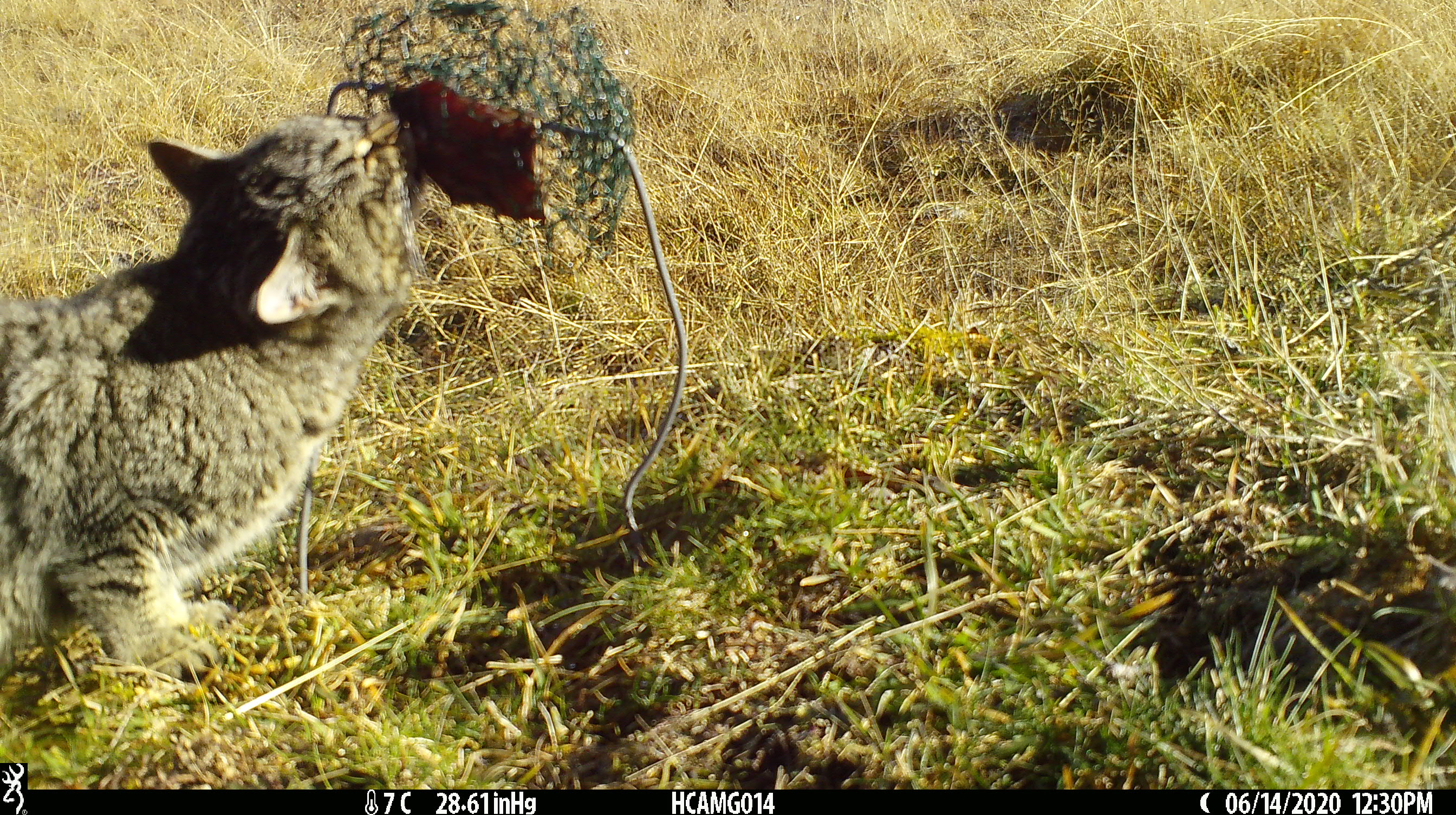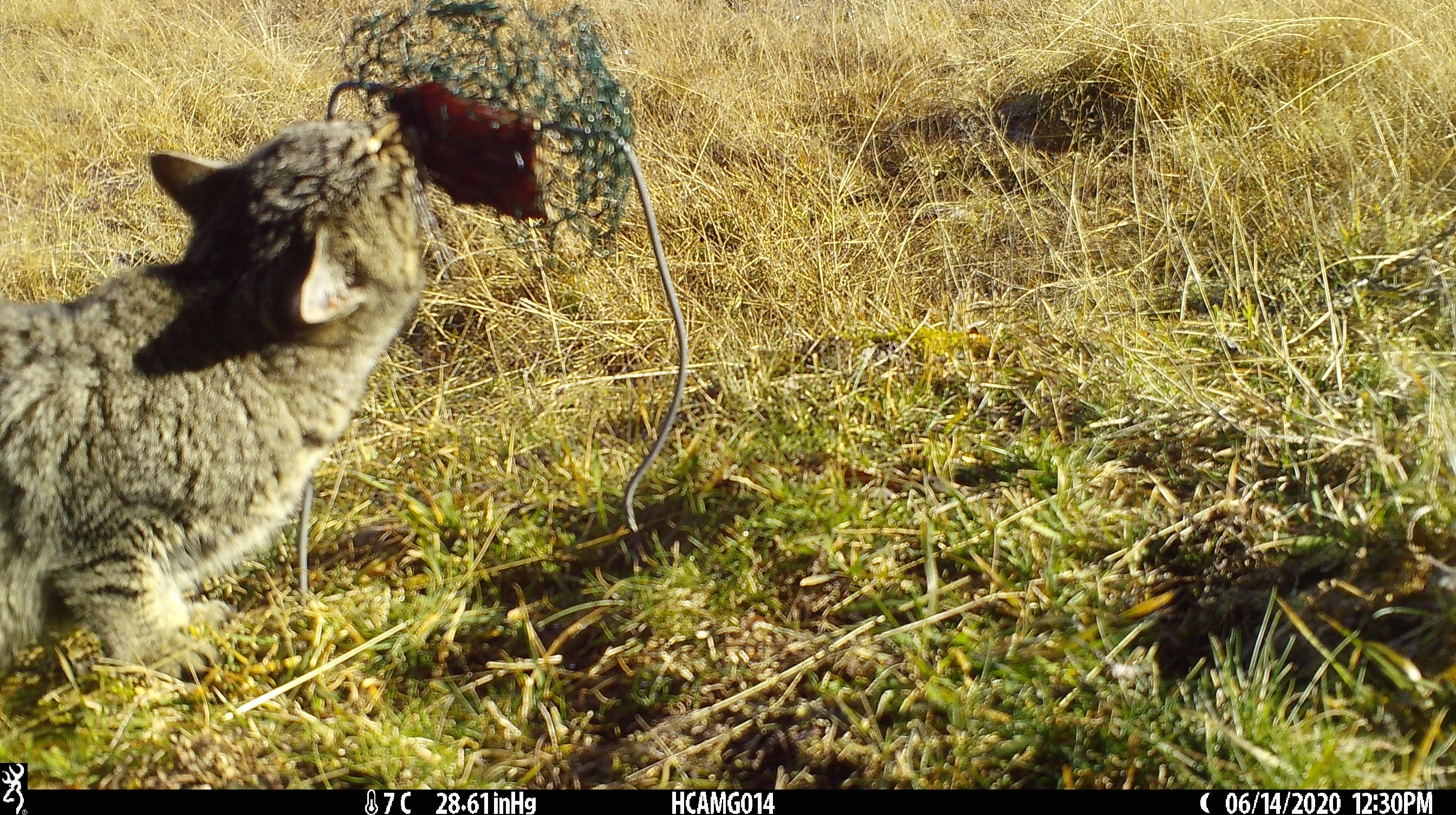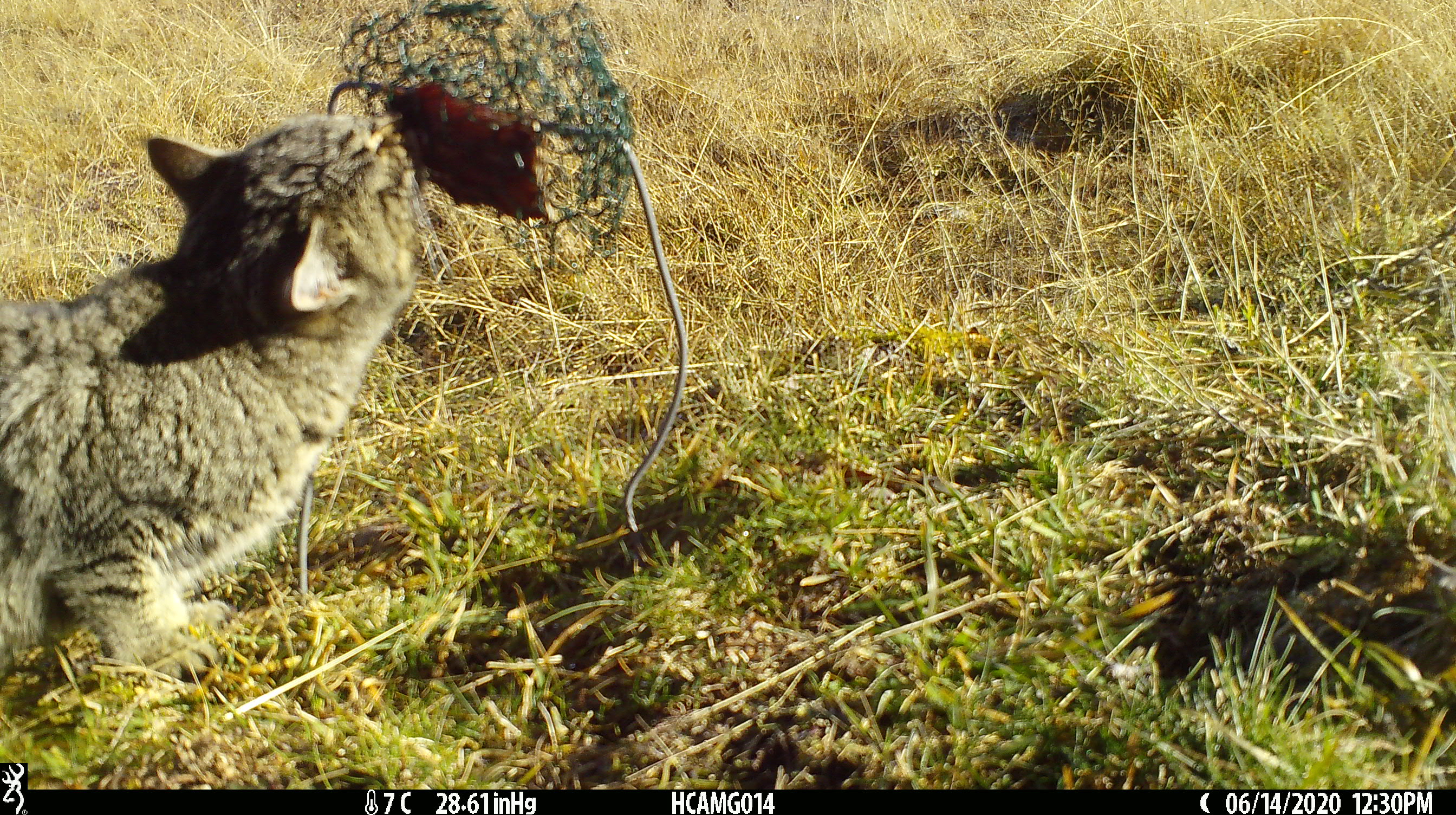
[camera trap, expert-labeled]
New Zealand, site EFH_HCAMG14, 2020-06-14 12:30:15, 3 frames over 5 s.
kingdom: Animalia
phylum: Chordata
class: Mammalia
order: Carnivora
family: Felidae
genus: Felis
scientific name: Felis catus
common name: domestic cat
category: cat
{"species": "cat (domestic cat) (Felis catus)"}